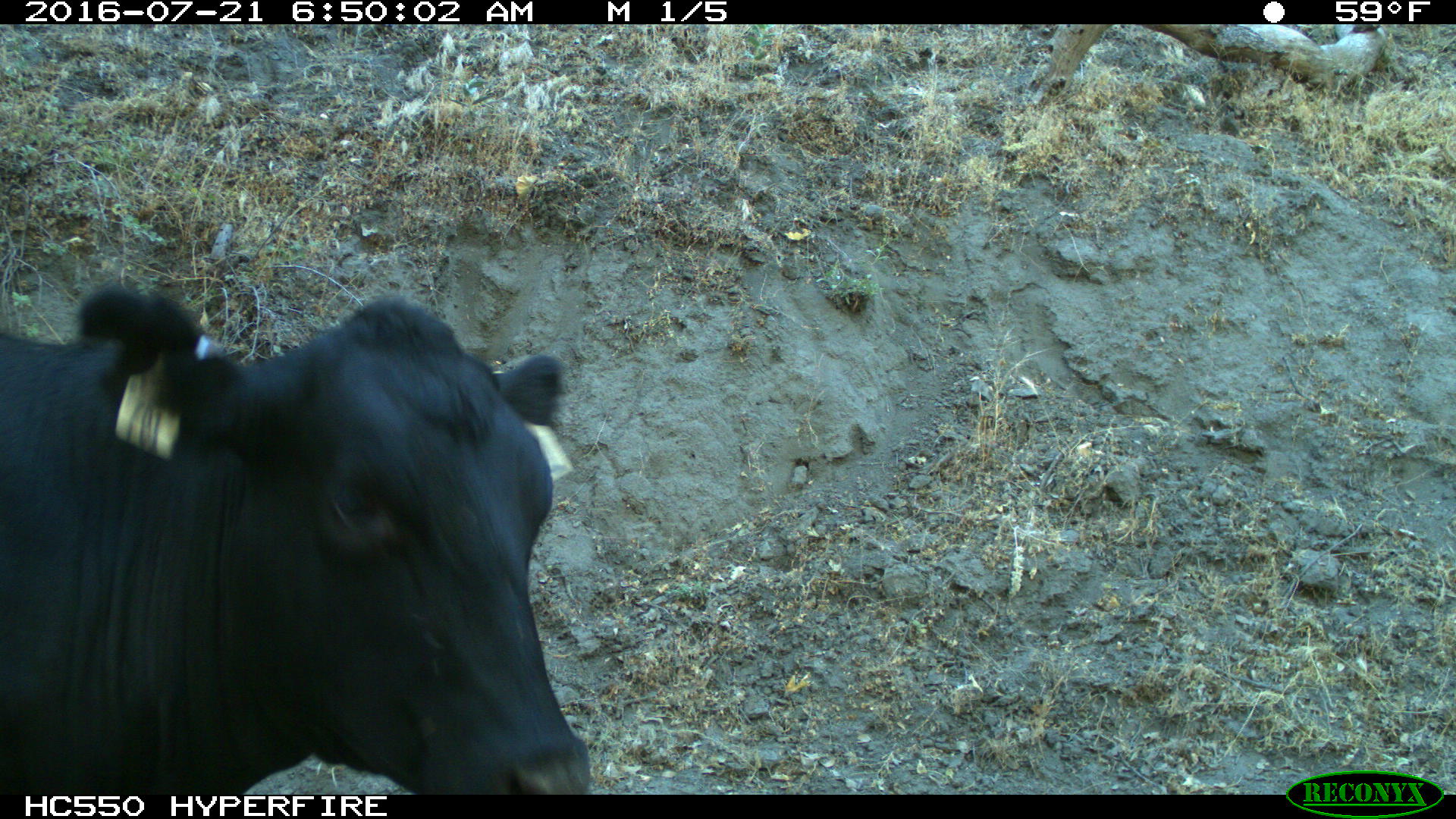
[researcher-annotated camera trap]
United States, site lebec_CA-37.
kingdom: Animalia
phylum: Chordata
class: Mammalia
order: Artiodactyla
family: Bovidae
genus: Bos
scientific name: Bos taurus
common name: domestic cow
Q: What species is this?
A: Bos taurus (domestic cow).